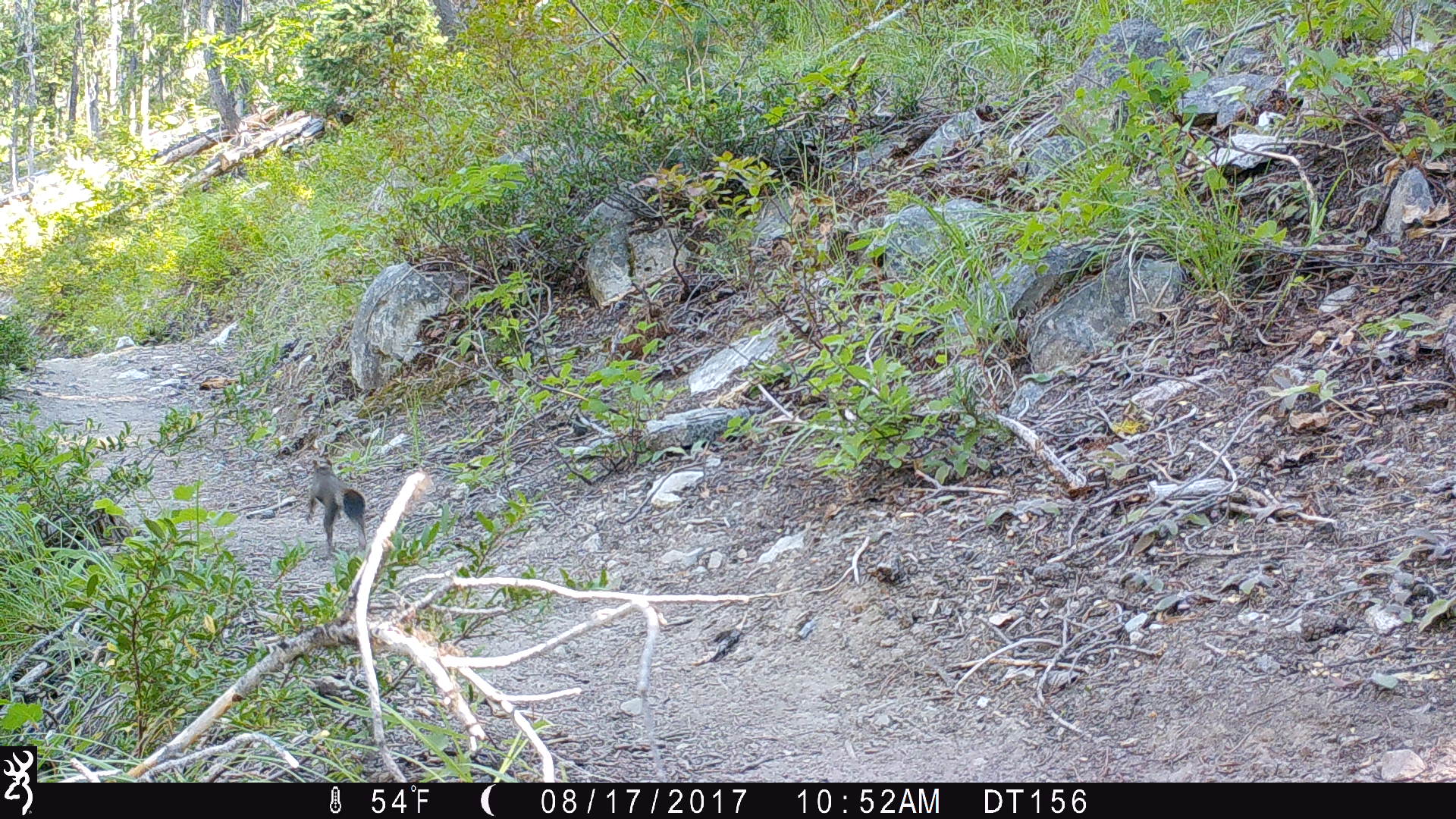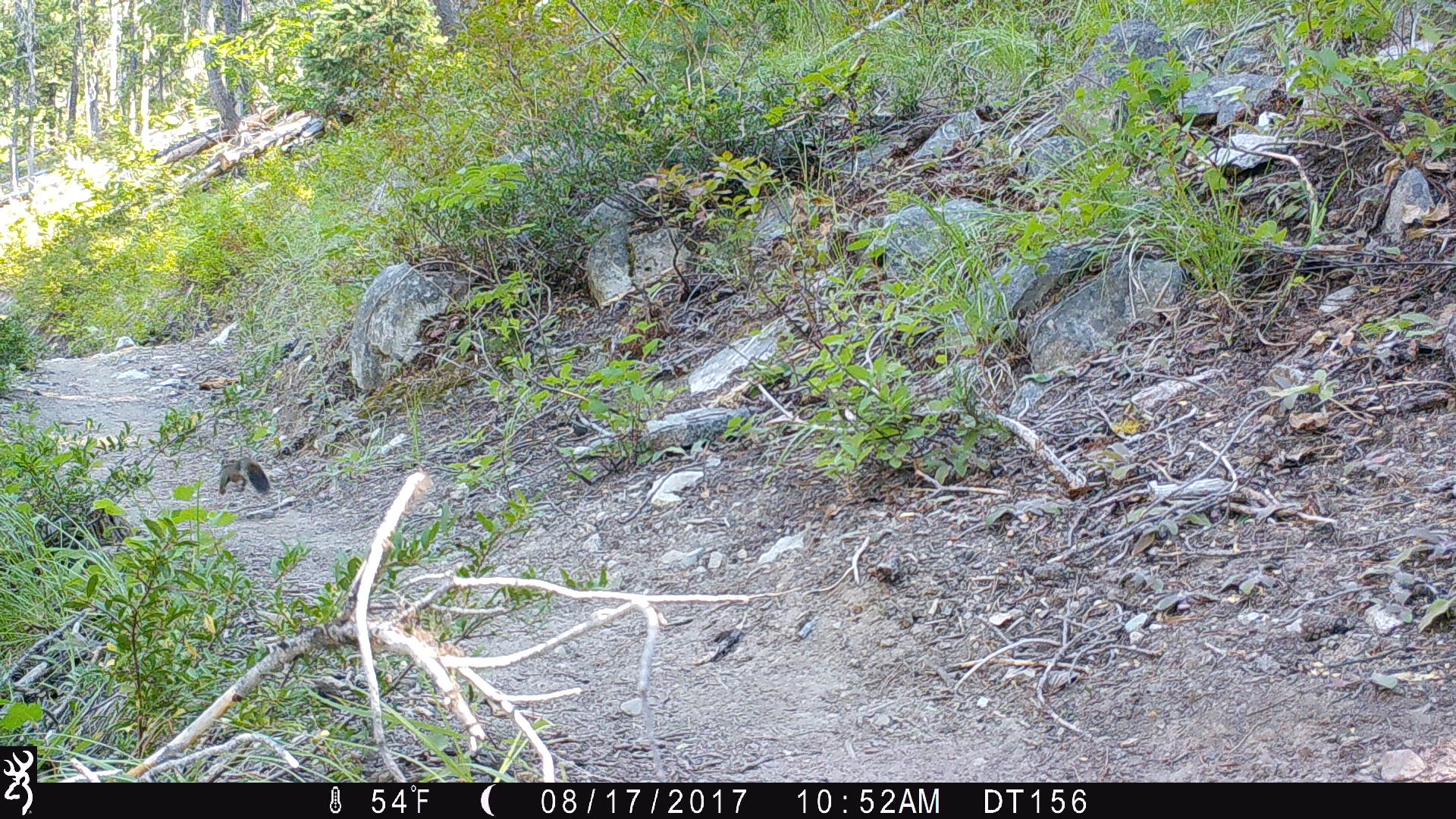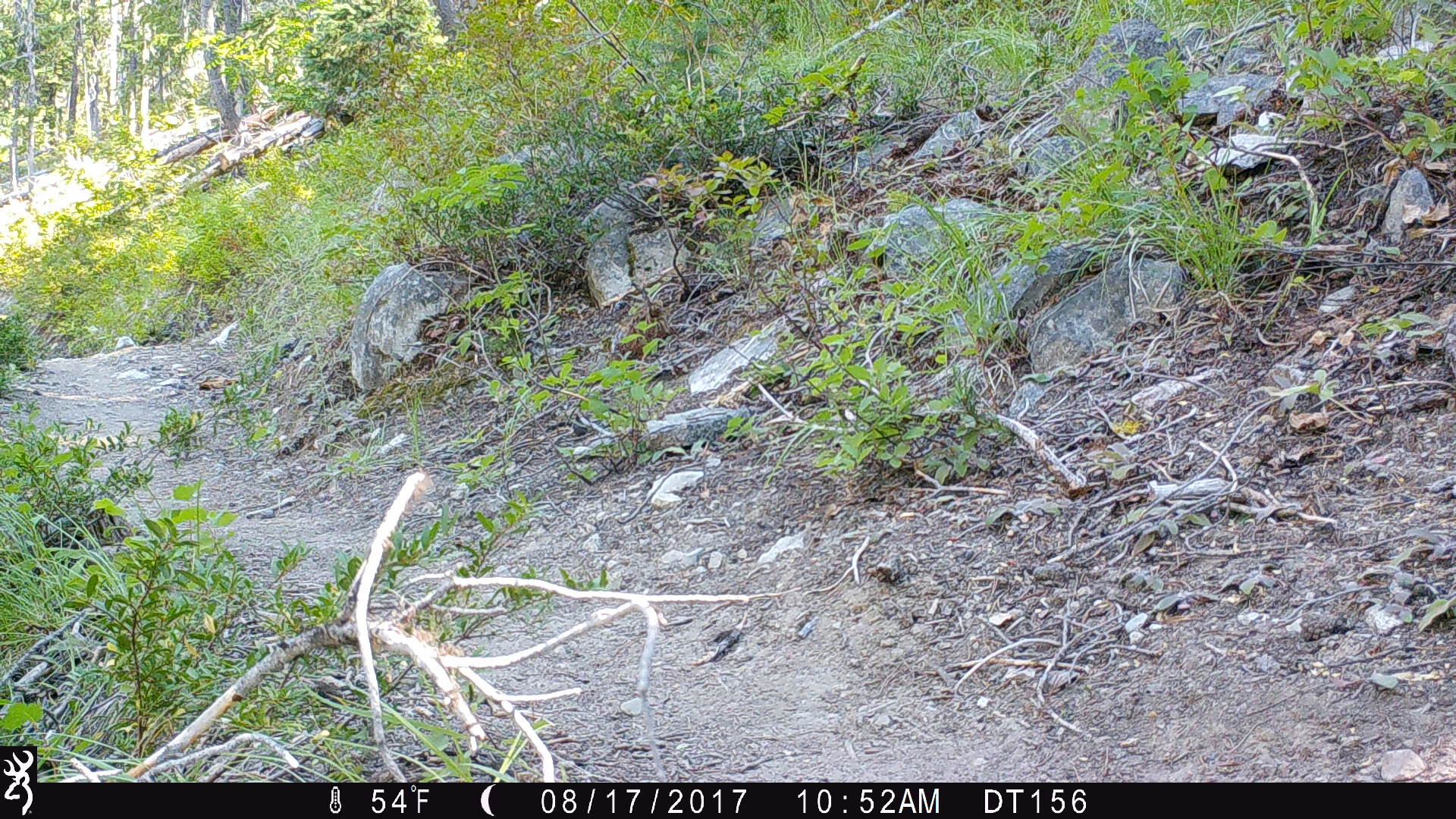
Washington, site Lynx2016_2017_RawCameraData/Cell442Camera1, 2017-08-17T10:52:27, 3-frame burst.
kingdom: Animalia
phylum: Chordata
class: Mammalia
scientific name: Mammalia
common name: small mammal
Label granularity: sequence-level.